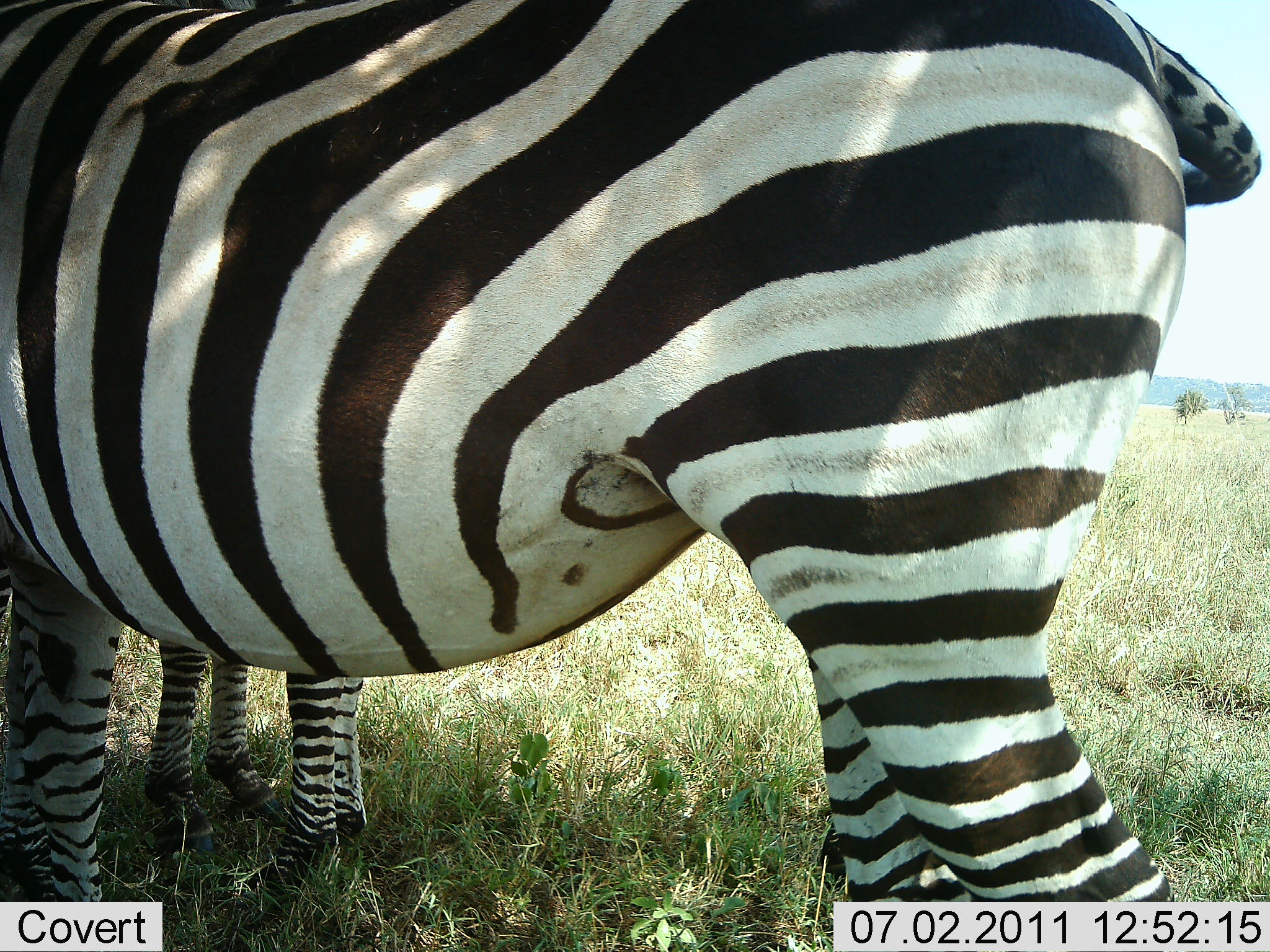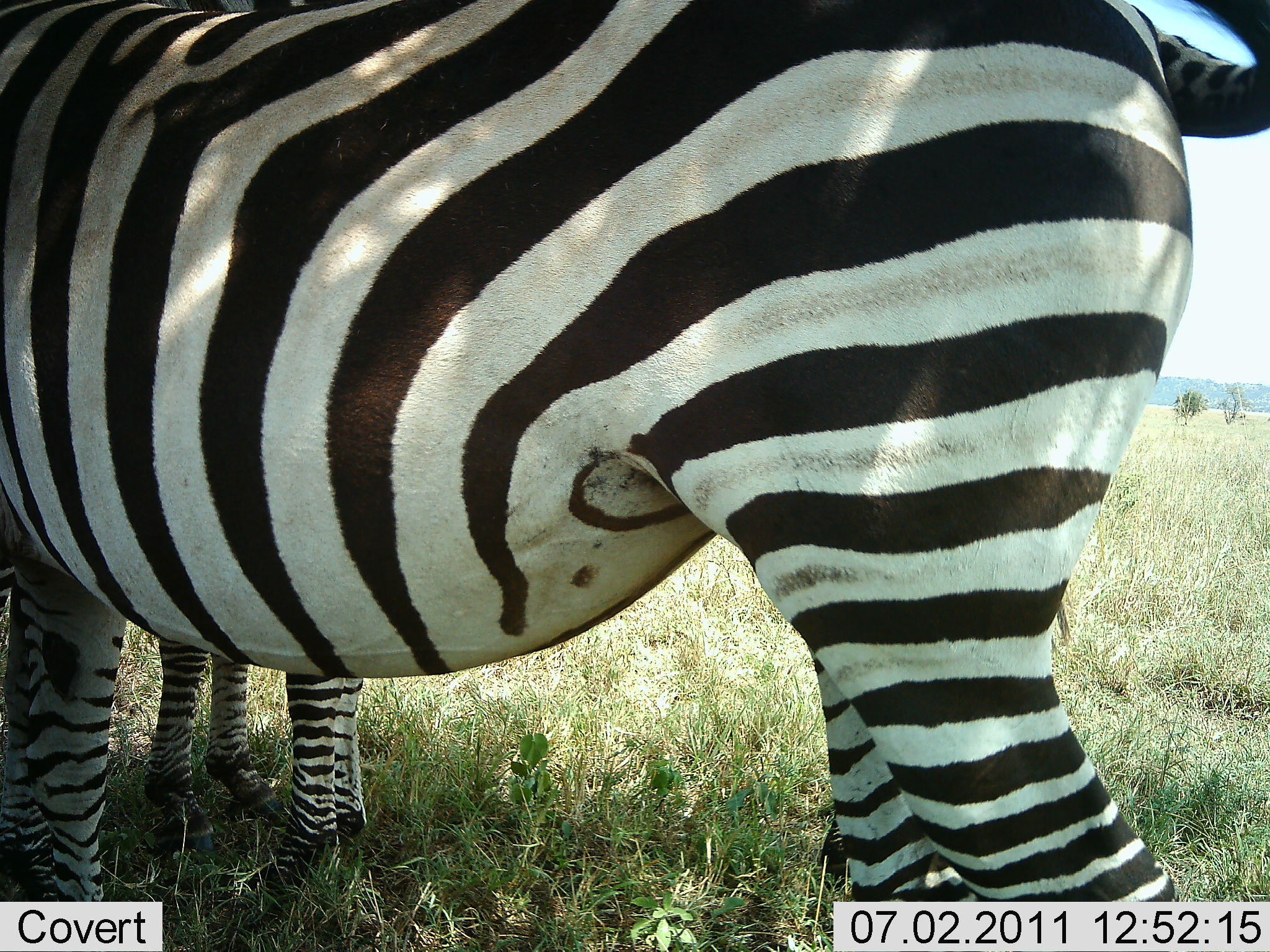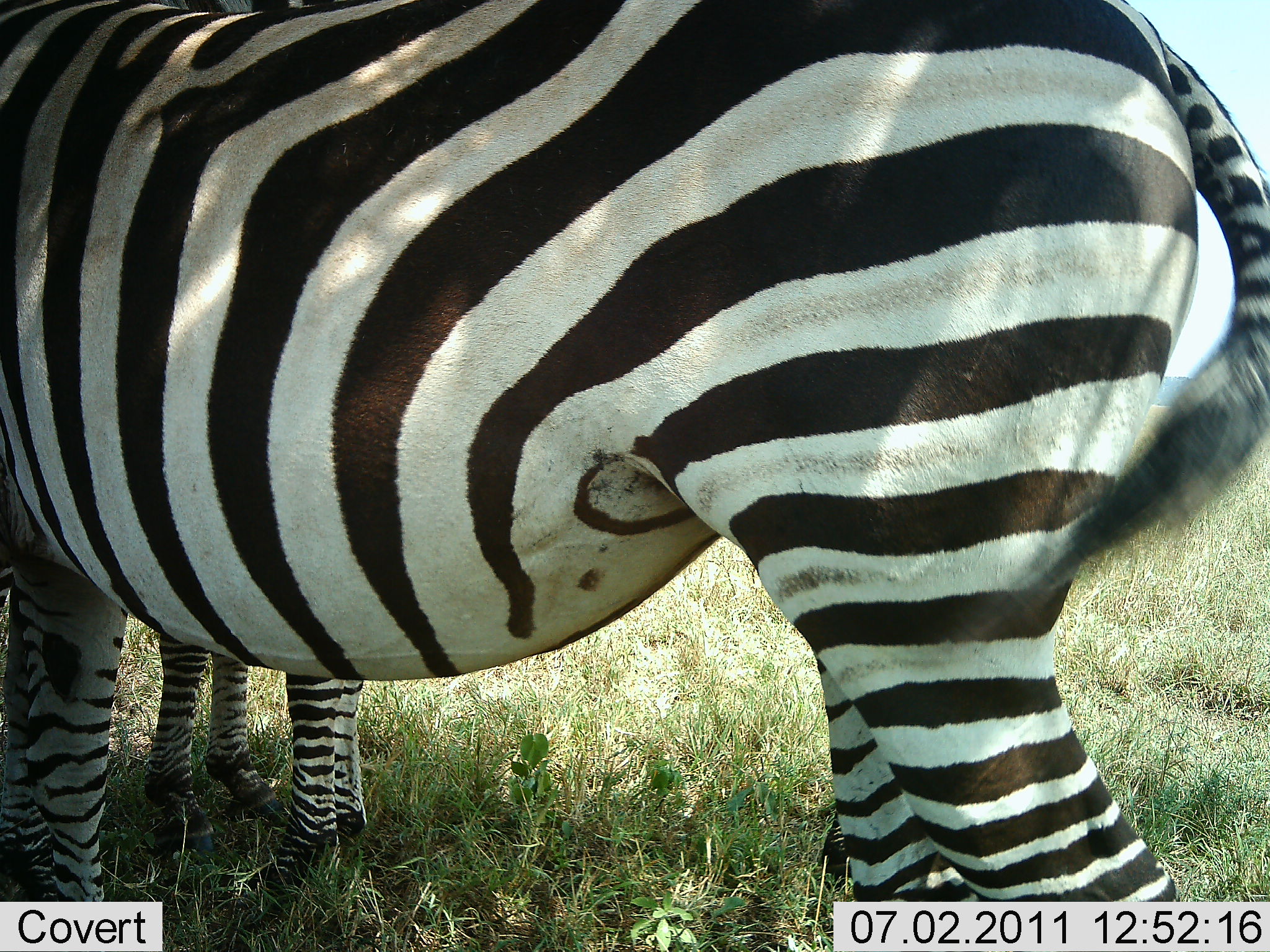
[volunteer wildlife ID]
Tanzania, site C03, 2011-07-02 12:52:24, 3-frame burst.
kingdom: Animalia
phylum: Chordata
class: Mammalia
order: Perissodactyla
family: Equidae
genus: Equus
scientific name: Equus quagga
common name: plains zebra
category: zebra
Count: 2.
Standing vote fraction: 91%.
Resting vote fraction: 9%.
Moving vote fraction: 0%.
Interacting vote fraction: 9%.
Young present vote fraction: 27%.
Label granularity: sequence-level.